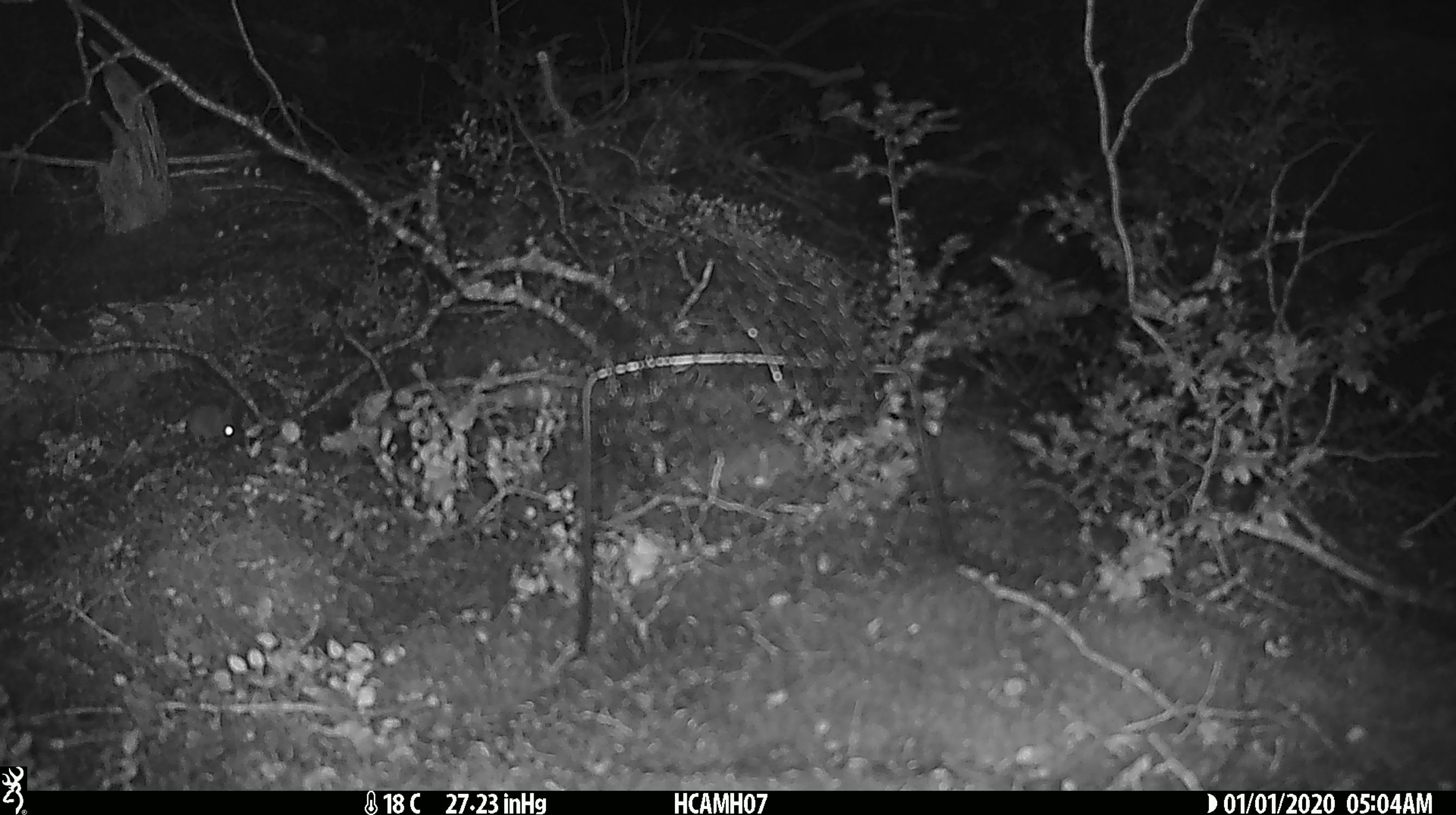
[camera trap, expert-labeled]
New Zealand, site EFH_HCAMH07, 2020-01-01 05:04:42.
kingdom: Animalia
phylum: Chordata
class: Mammalia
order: Rodentia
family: Muridae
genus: Mus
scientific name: Mus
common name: mouse